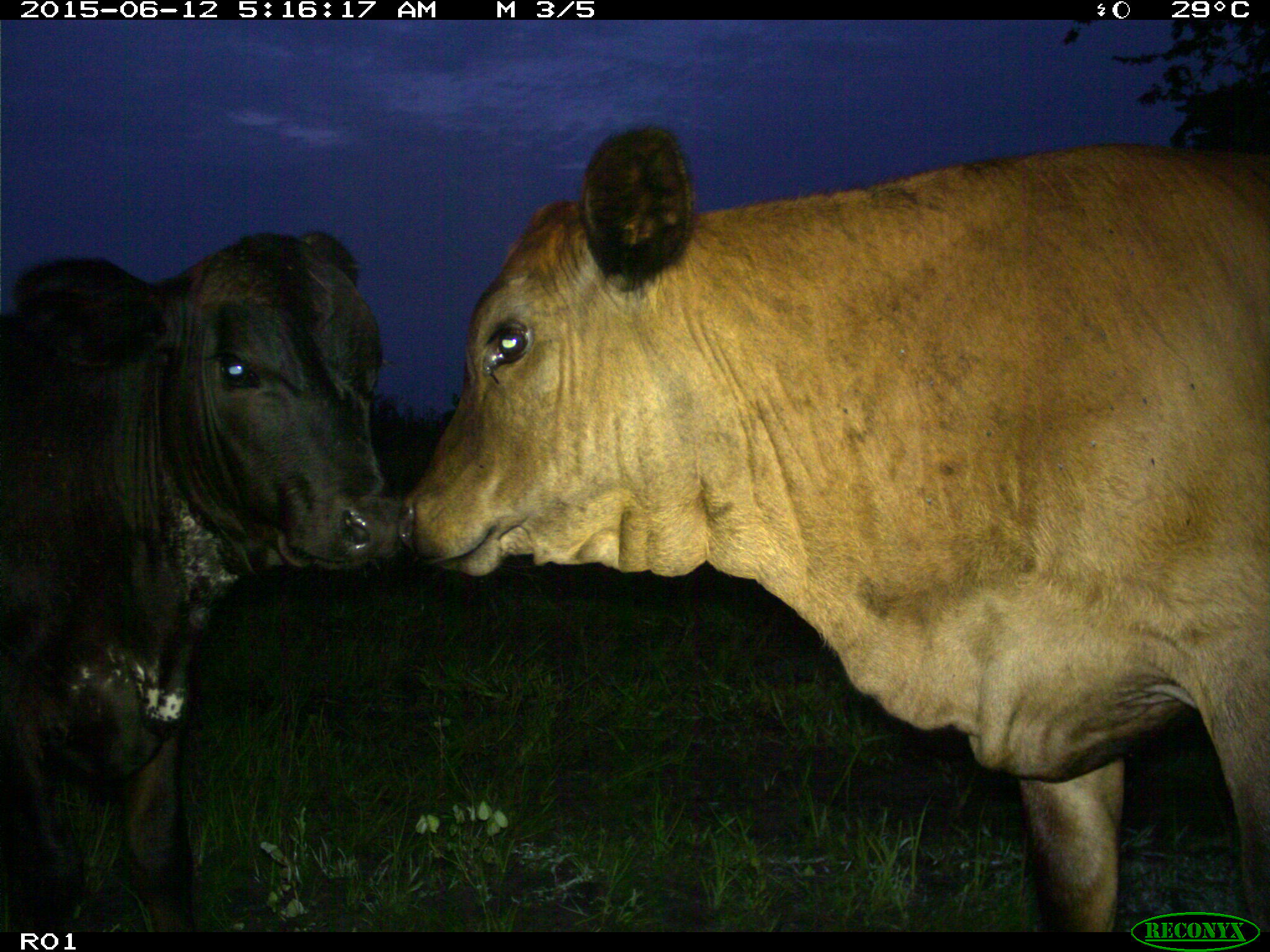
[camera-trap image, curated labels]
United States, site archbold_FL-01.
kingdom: Animalia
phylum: Chordata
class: Mammalia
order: Artiodactyla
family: Bovidae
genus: Bos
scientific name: Bos taurus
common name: domestic cow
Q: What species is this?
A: Bos taurus (domestic cow).